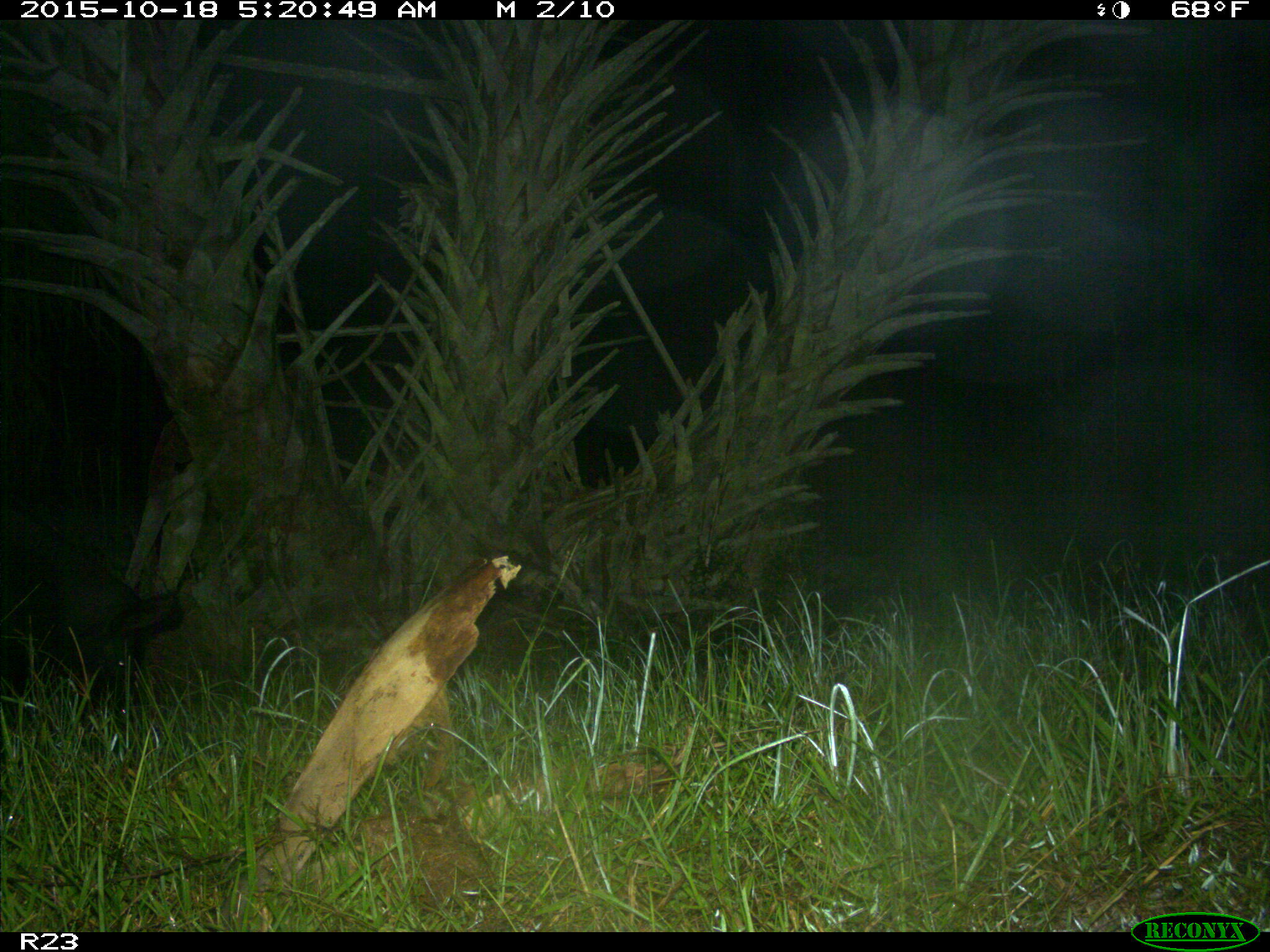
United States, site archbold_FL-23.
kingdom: Animalia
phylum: Chordata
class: Mammalia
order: Artiodactyla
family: Suidae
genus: Sus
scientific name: Sus scrofa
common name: wild boar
Sus scrofa (wild boar).